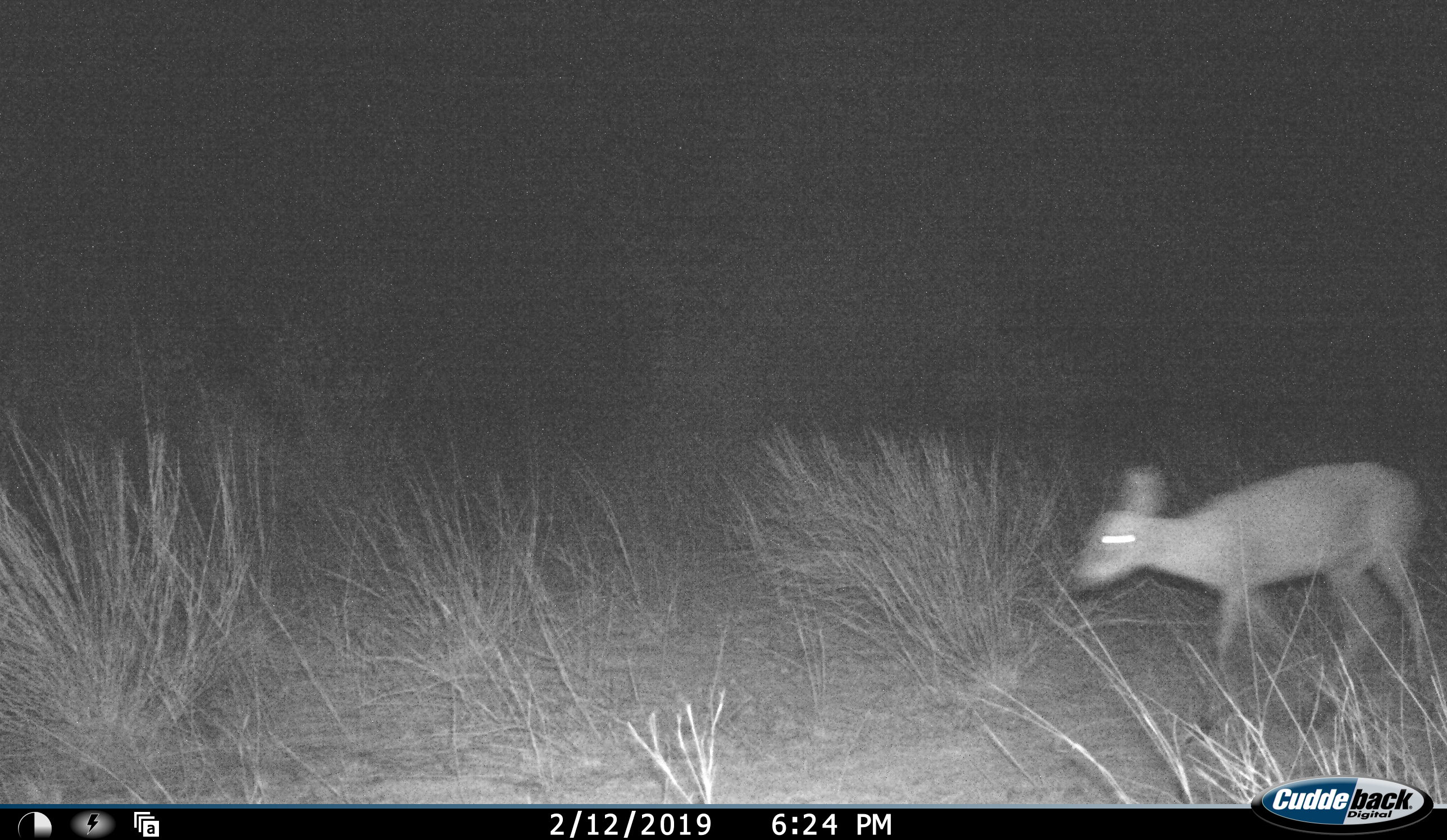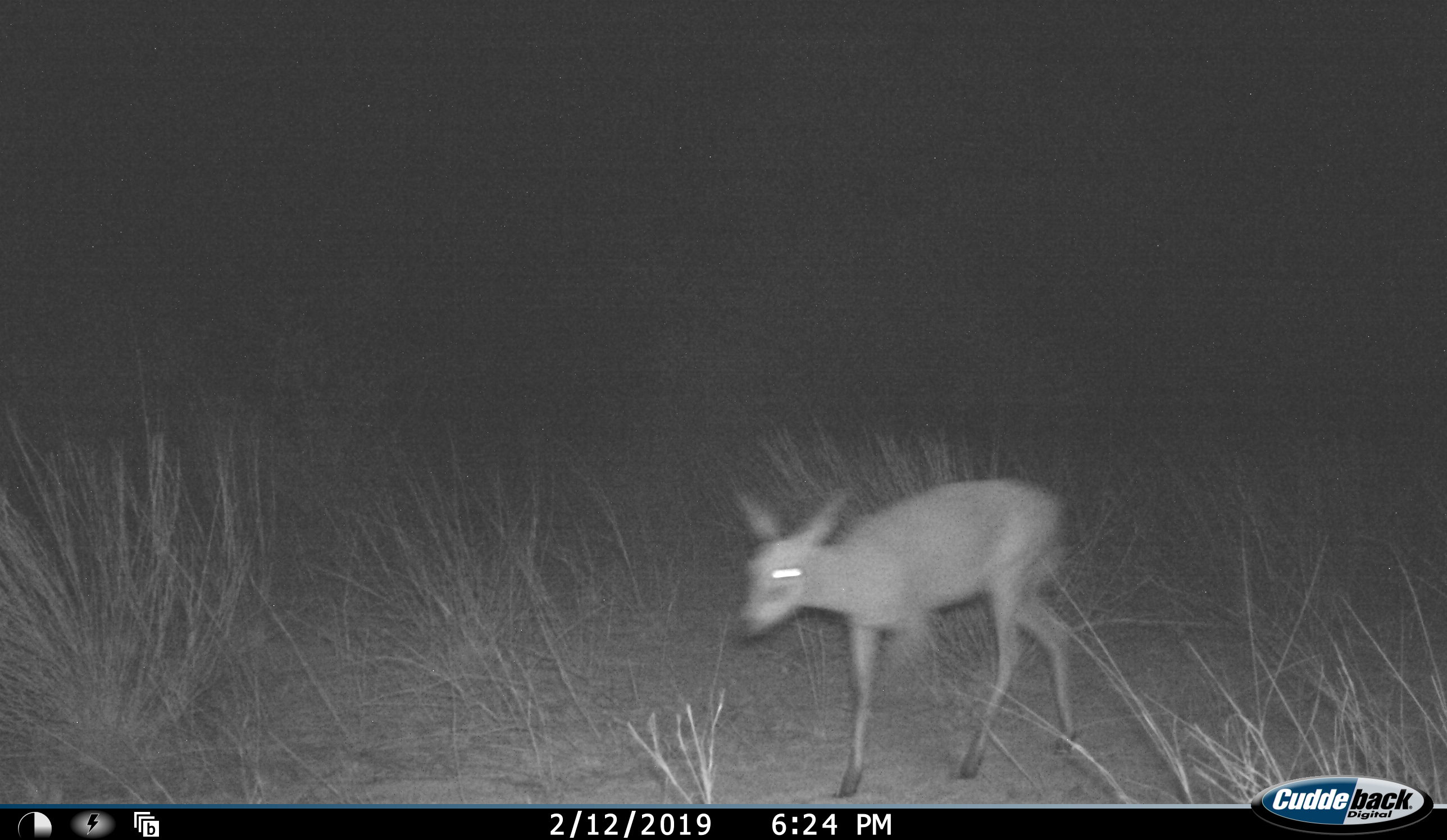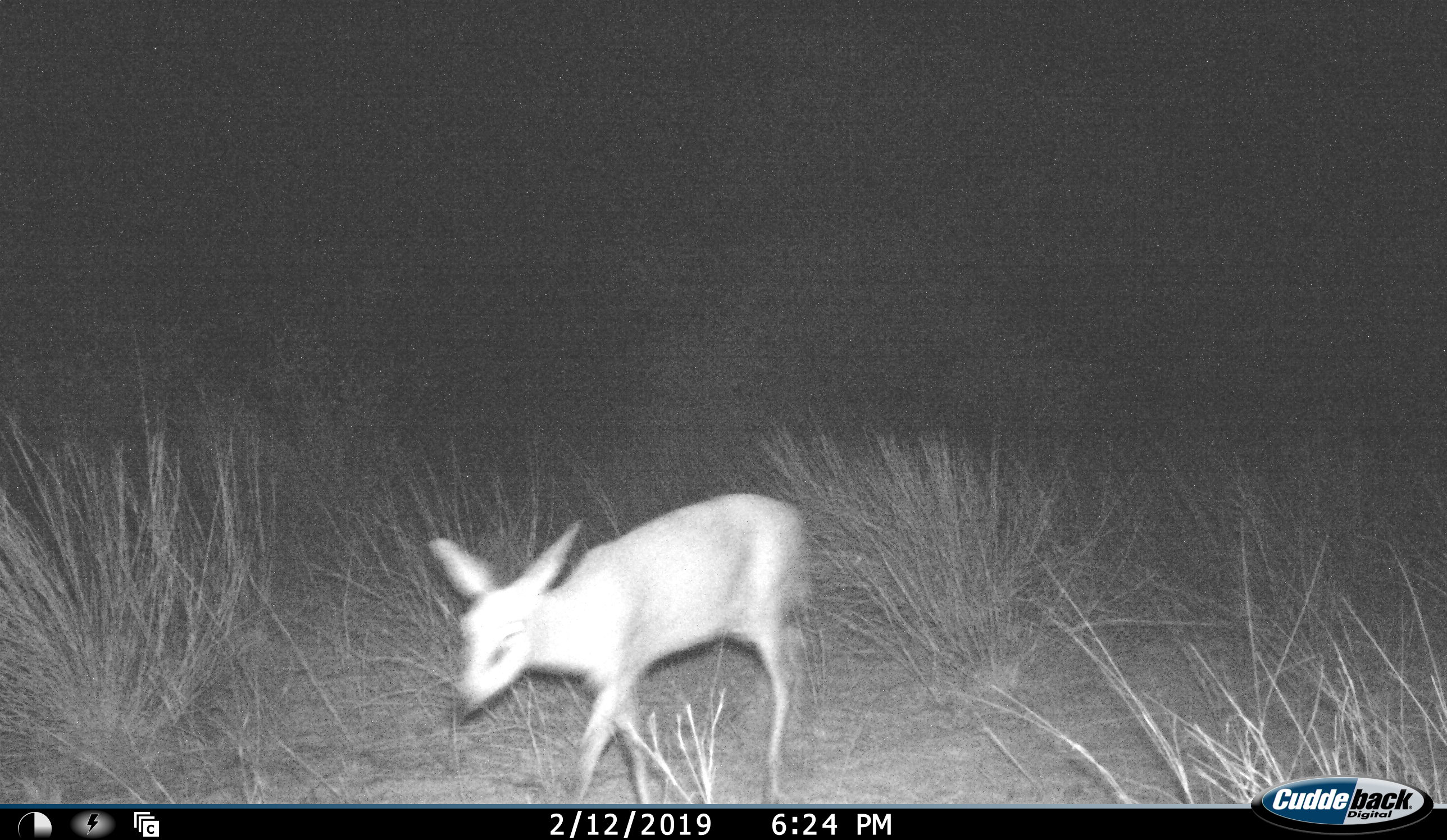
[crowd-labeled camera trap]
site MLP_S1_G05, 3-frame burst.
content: unidentified animal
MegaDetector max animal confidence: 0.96